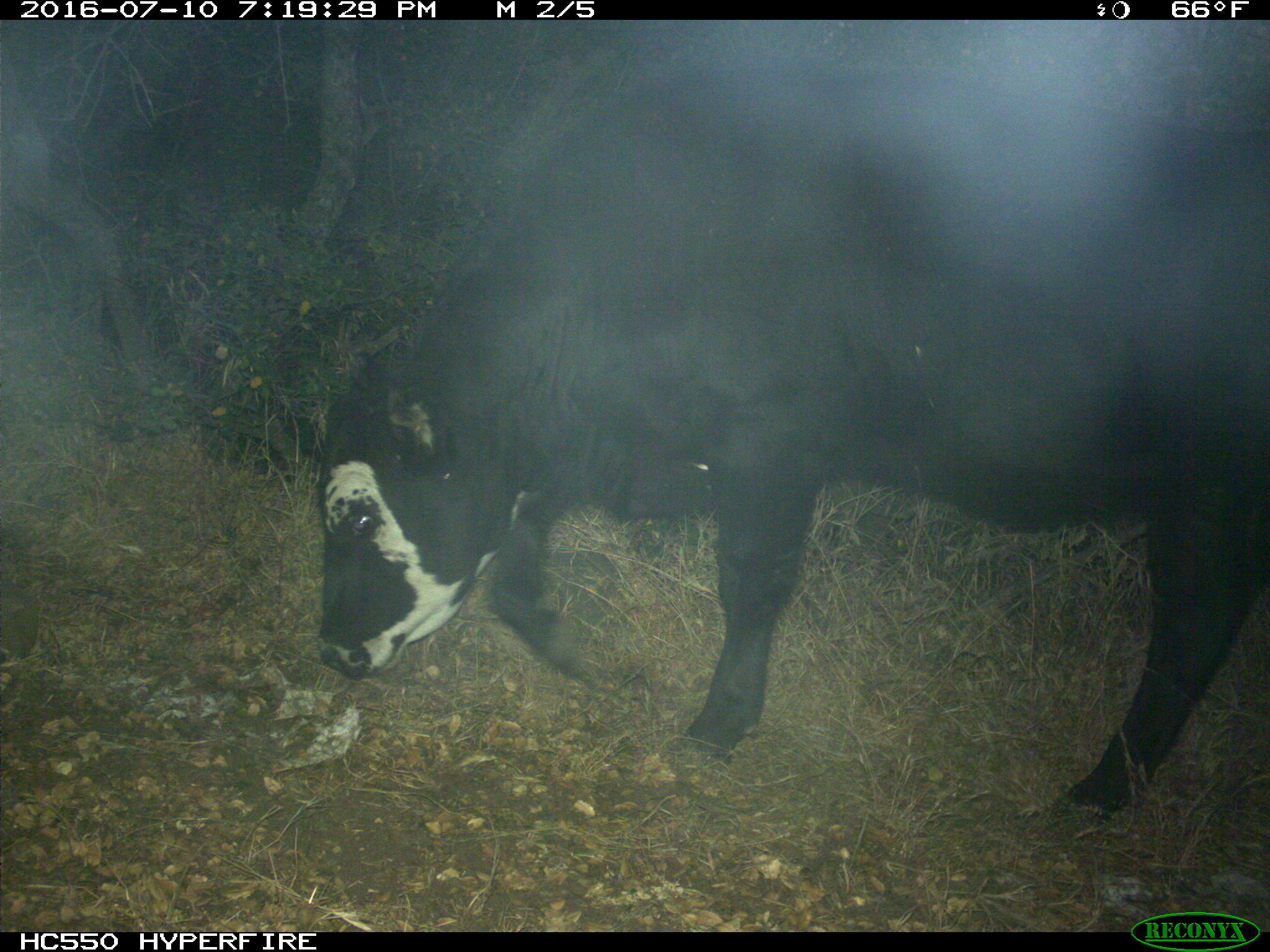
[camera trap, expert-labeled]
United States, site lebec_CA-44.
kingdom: Animalia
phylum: Chordata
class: Mammalia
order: Artiodactyla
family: Bovidae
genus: Bos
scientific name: Bos taurus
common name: domestic cow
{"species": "Bos taurus (domestic cow)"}